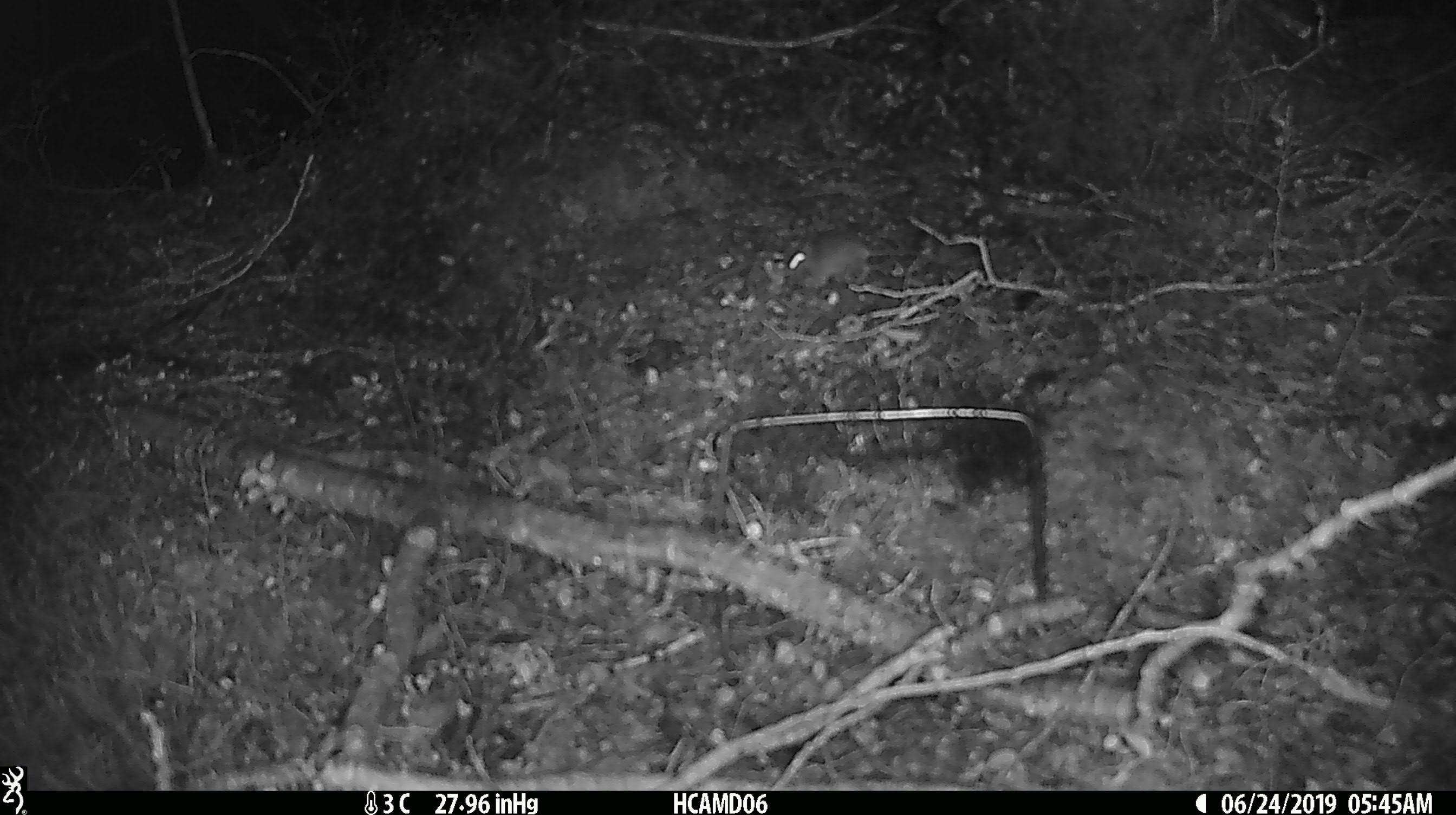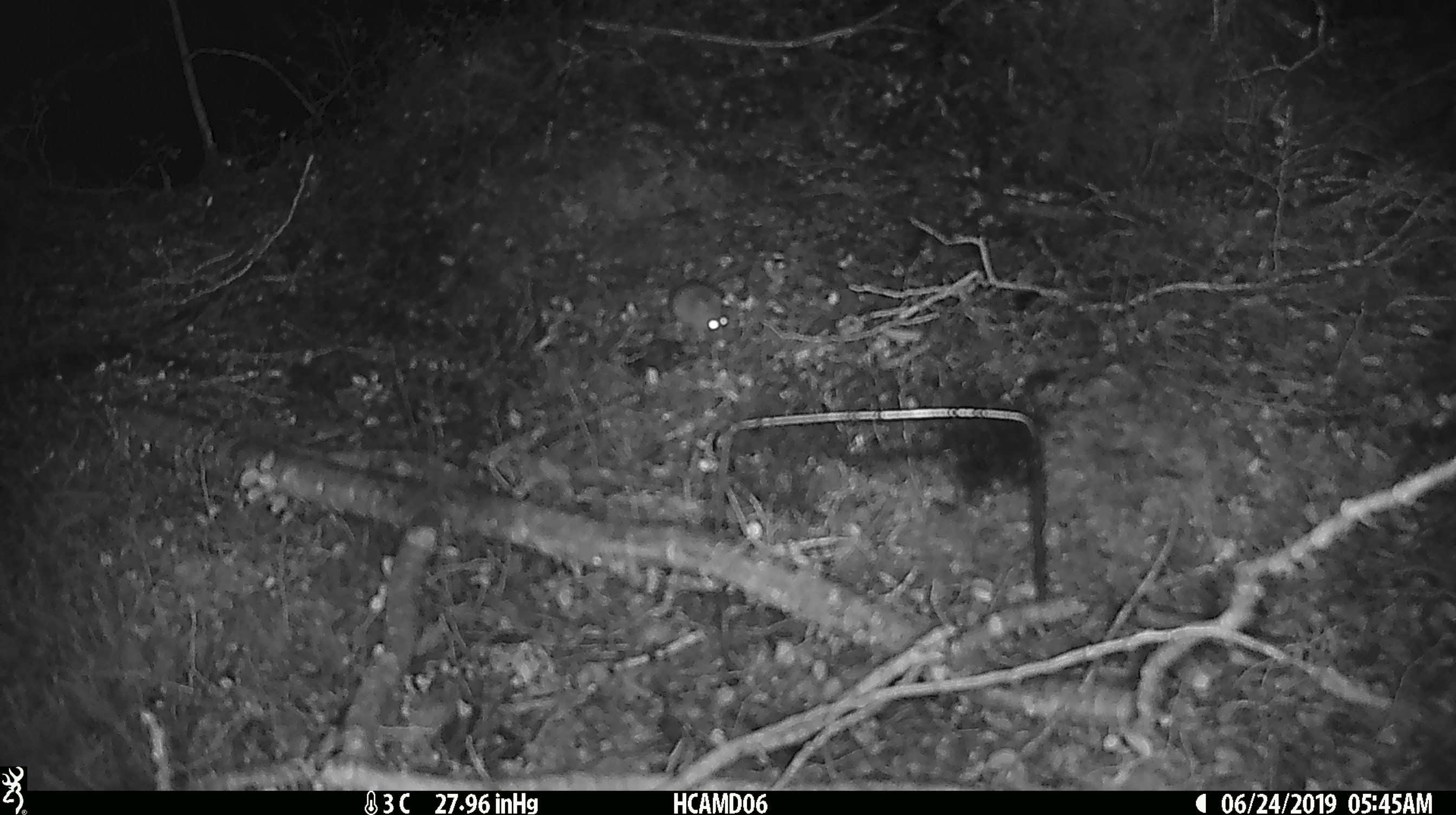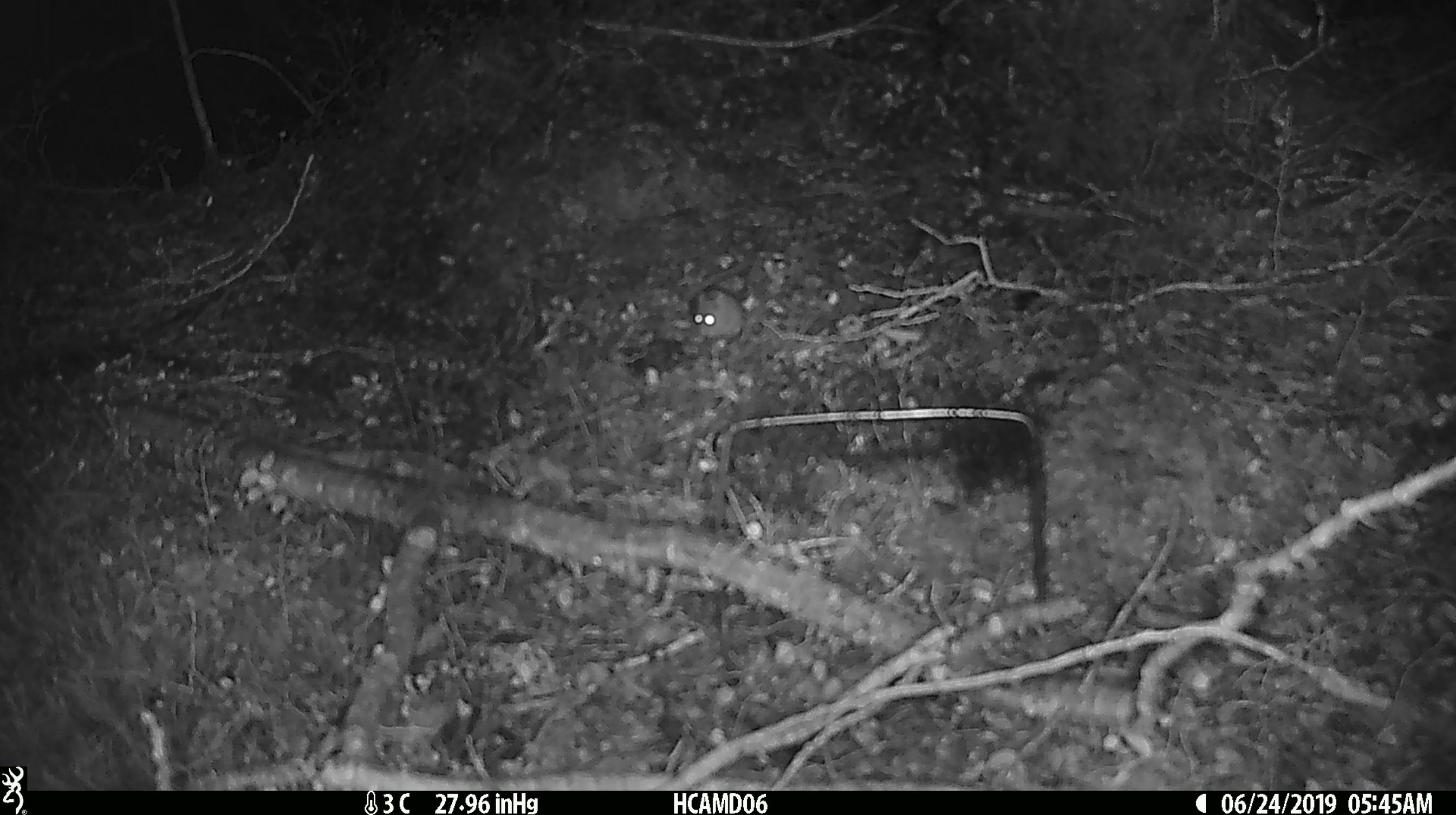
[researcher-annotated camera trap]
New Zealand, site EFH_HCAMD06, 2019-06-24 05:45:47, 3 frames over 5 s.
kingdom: Animalia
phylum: Chordata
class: Mammalia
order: Rodentia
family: Muridae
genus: Mus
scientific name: Mus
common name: mouse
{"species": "mouse (Mus)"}